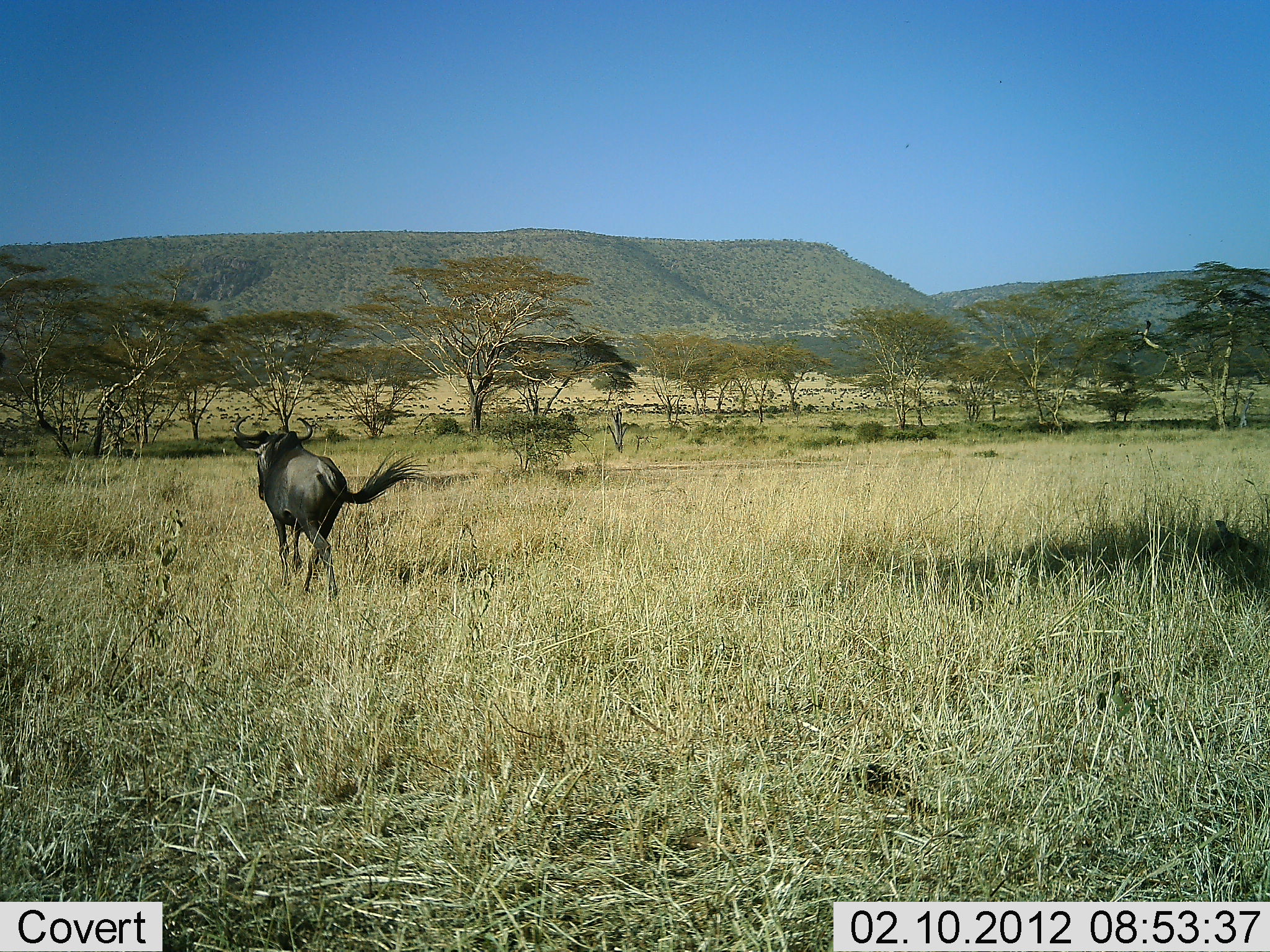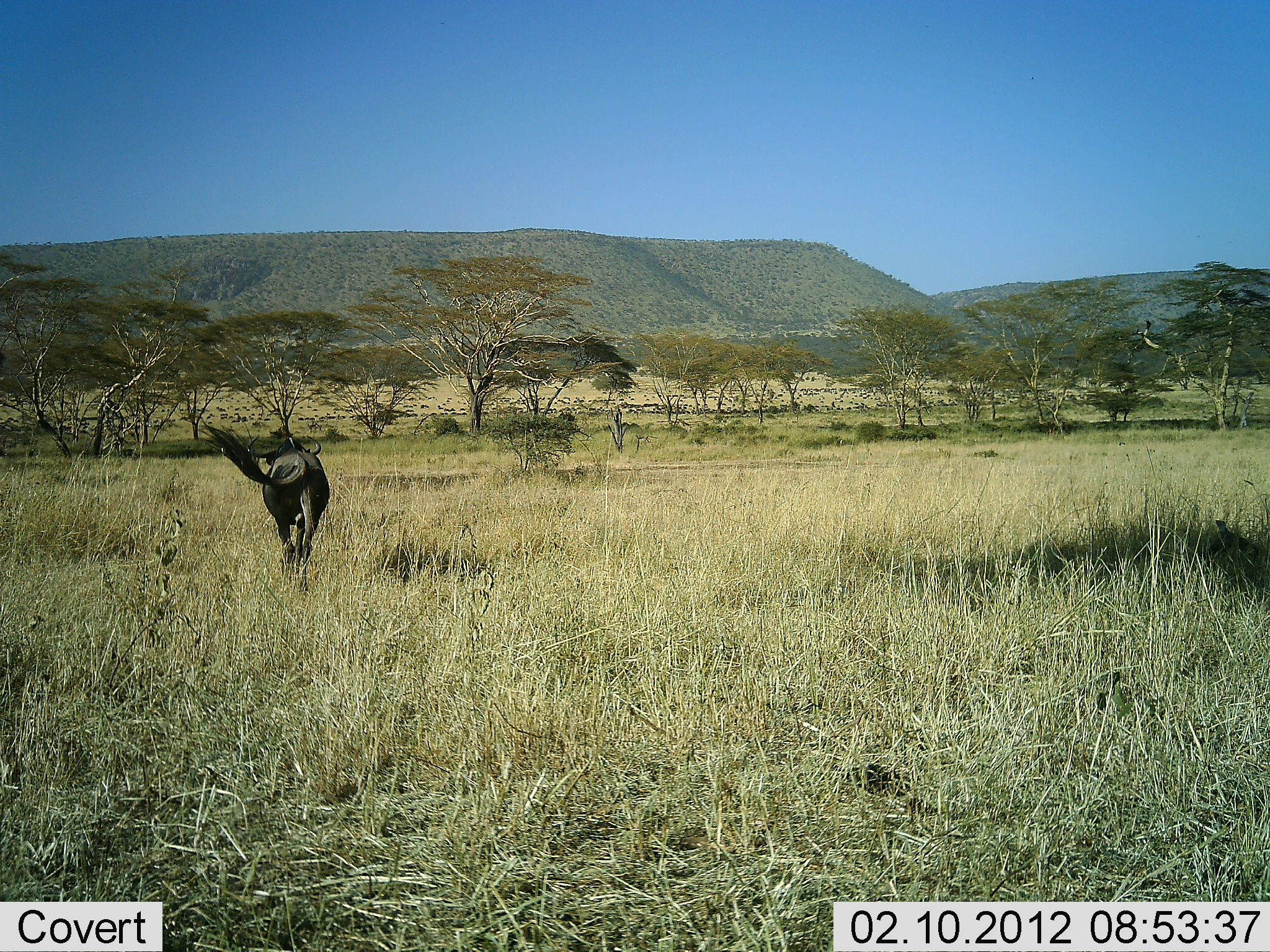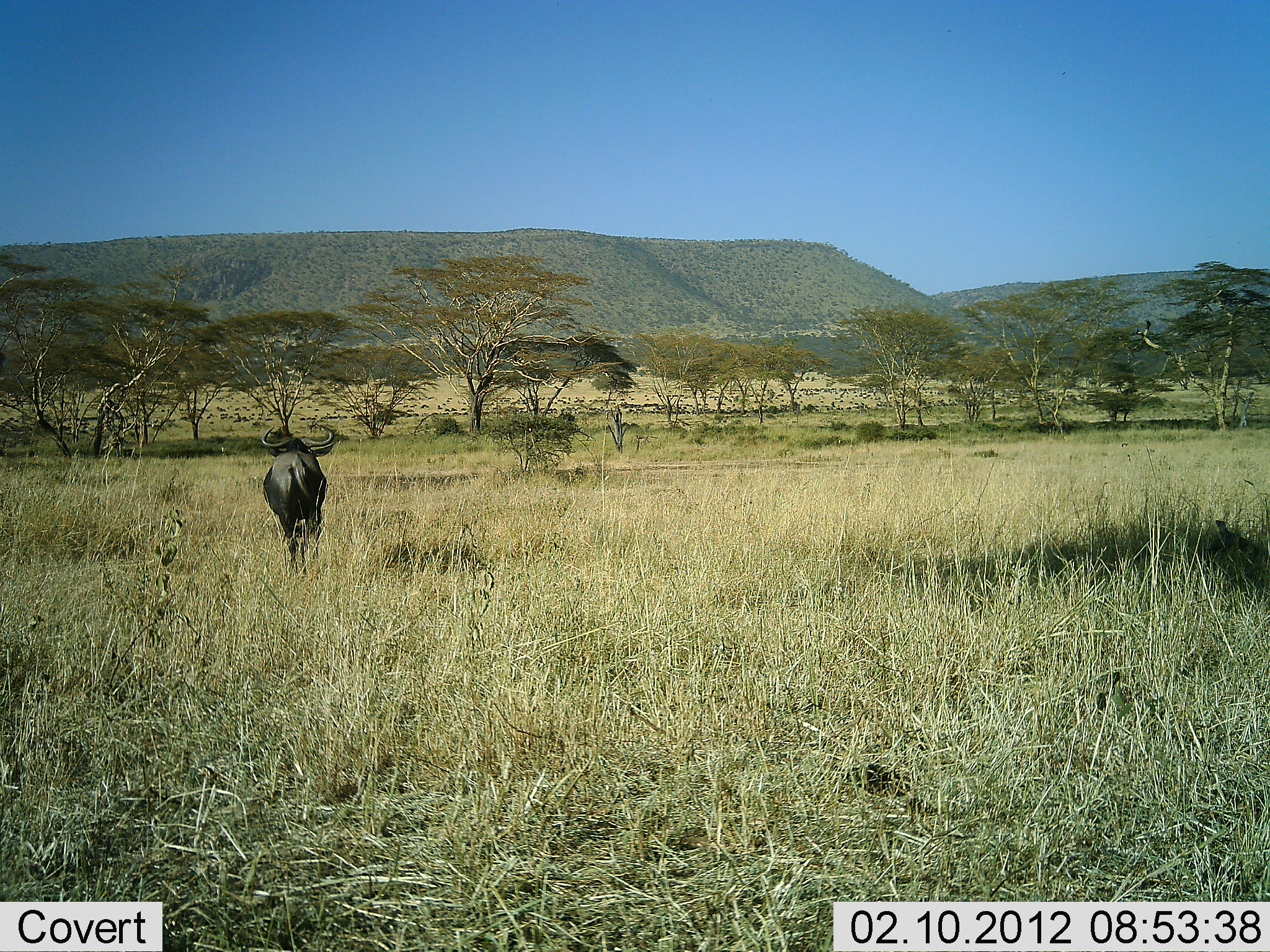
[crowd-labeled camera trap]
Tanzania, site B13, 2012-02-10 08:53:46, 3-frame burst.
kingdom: Animalia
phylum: Chordata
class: Mammalia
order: Artiodactyla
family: Bovidae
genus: Connochaetes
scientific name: Connochaetes taurinus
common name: blue wildebeest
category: wildebeest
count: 1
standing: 4%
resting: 0%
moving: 96%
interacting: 0%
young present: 0%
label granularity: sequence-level